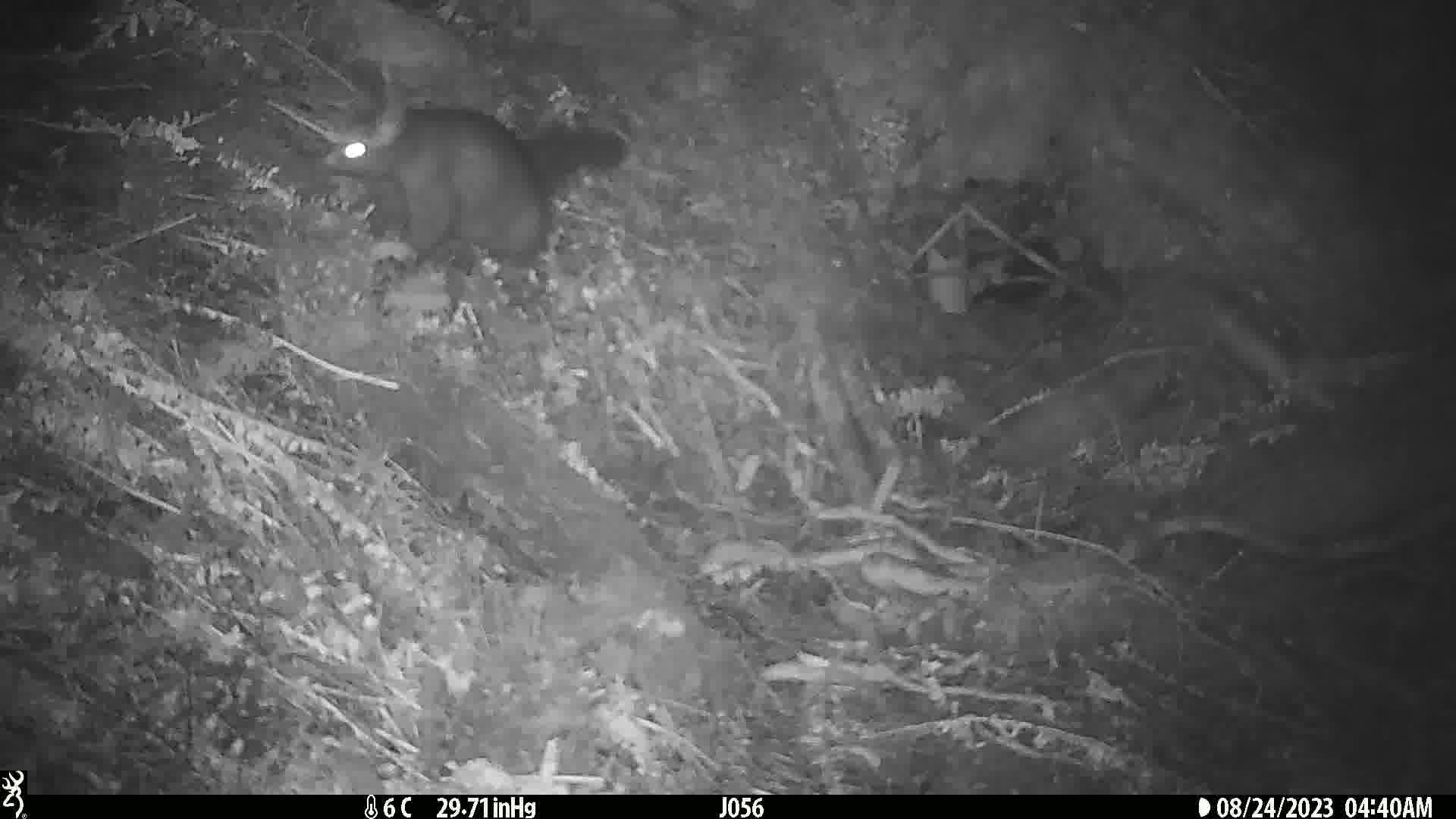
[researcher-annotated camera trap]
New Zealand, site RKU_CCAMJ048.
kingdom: Animalia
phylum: Chordata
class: Mammalia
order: Diprotodontia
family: Phalangeridae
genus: Trichosurus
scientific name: Trichosurus vulpecula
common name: common brushtail possum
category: possum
Possum (common brushtail possum) (Trichosurus vulpecula).